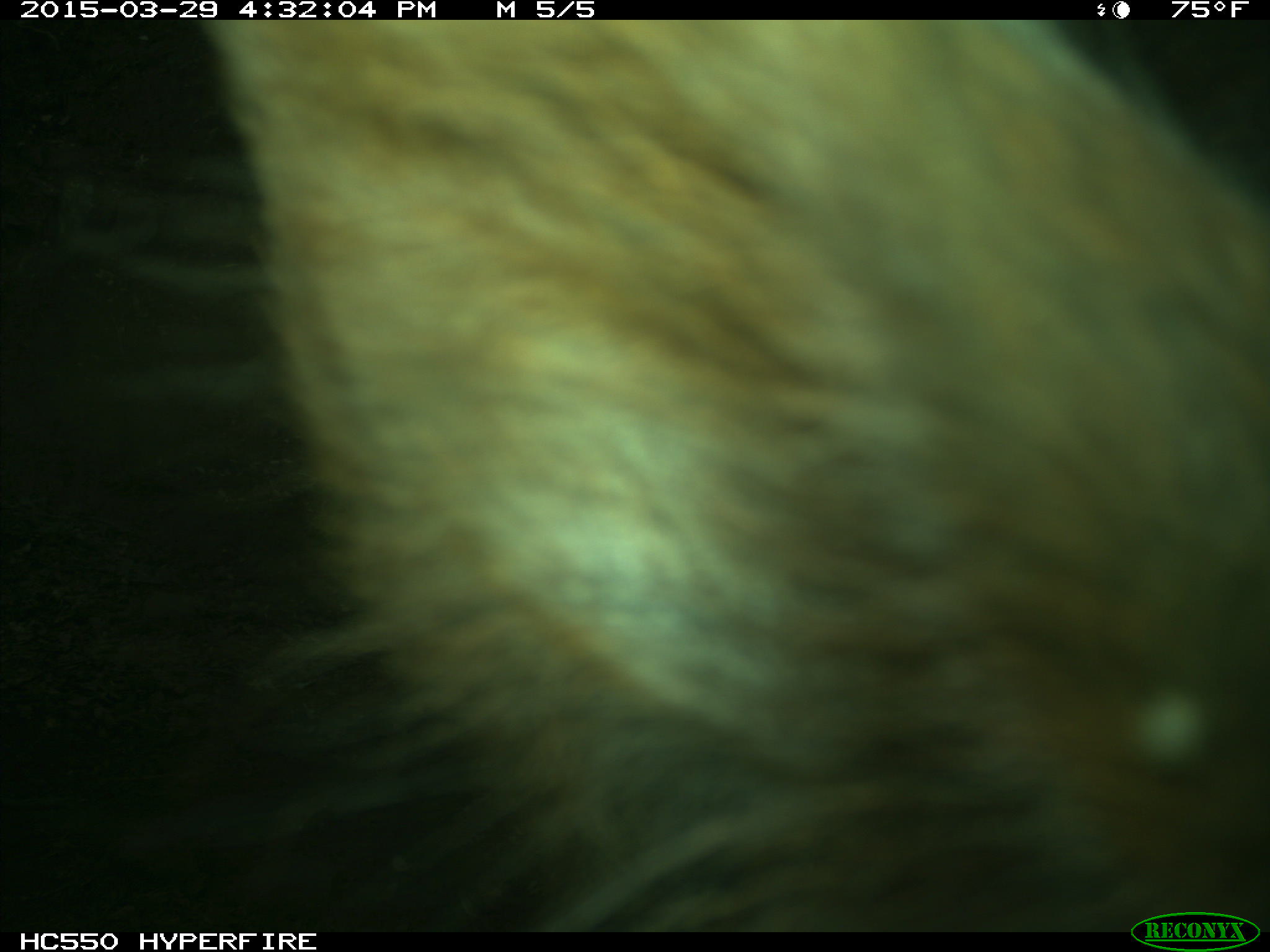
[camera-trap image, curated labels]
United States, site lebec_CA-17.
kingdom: Animalia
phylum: Chordata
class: Mammalia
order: Artiodactyla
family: Bovidae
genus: Bos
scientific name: Bos taurus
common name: domestic cow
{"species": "Bos taurus (domestic cow)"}